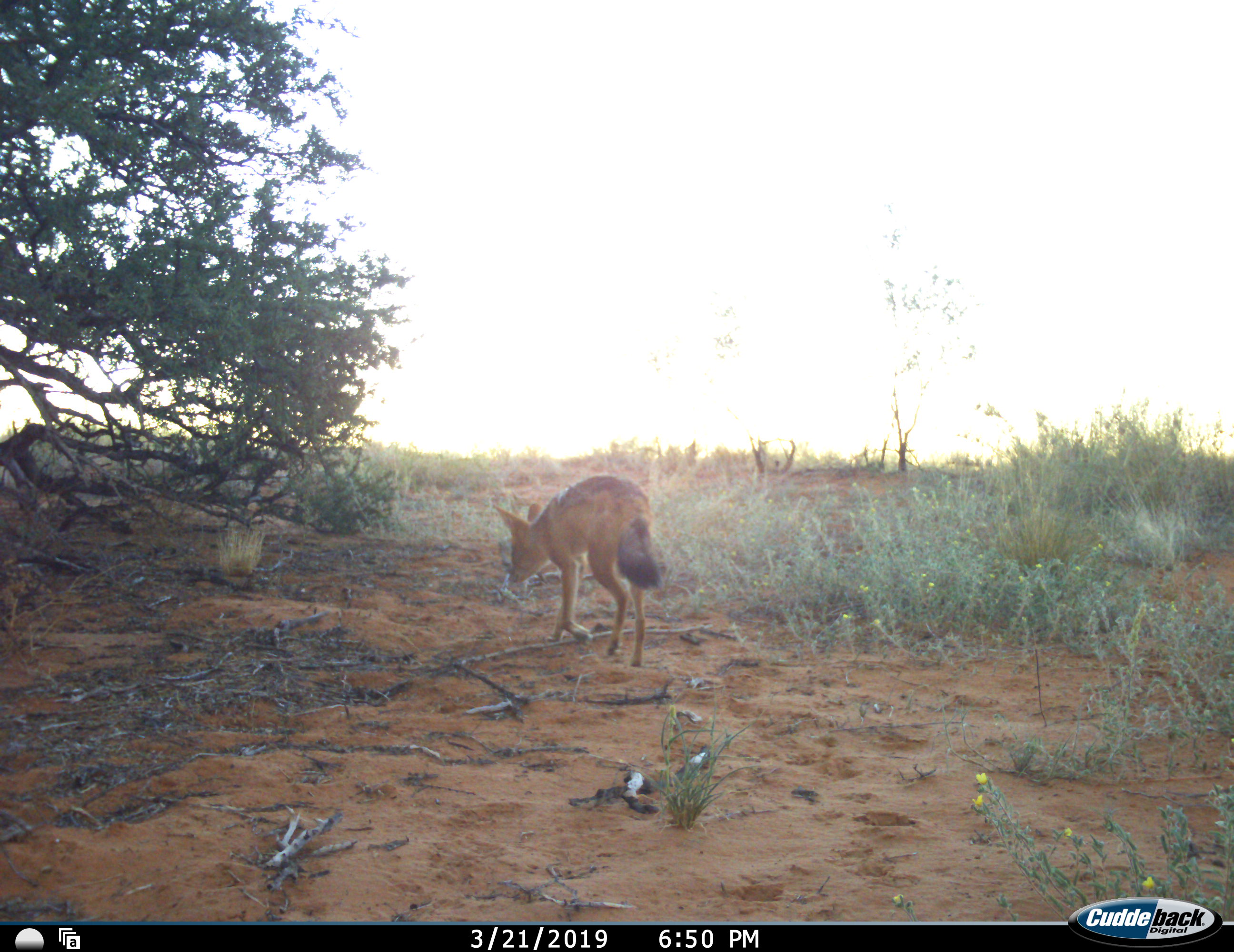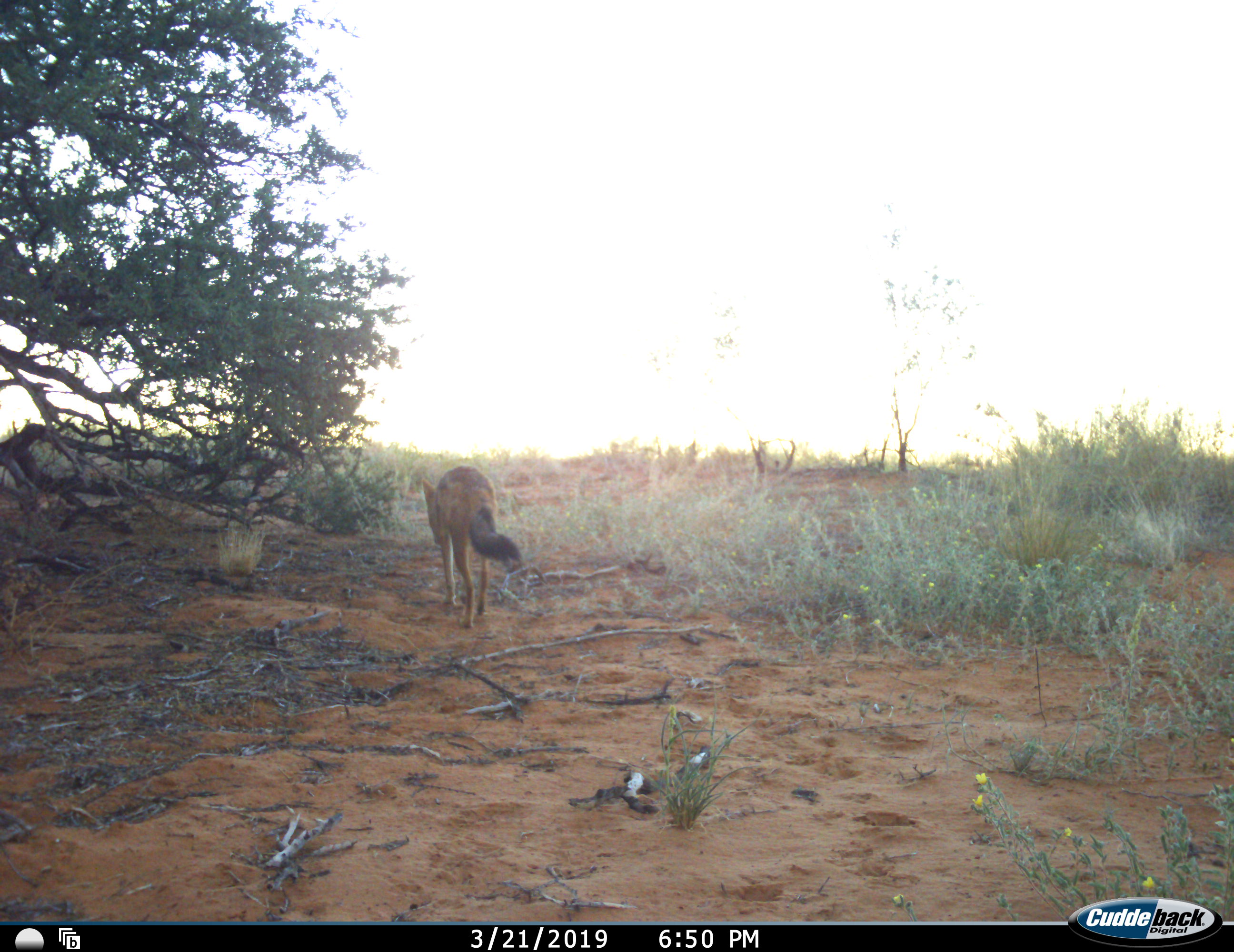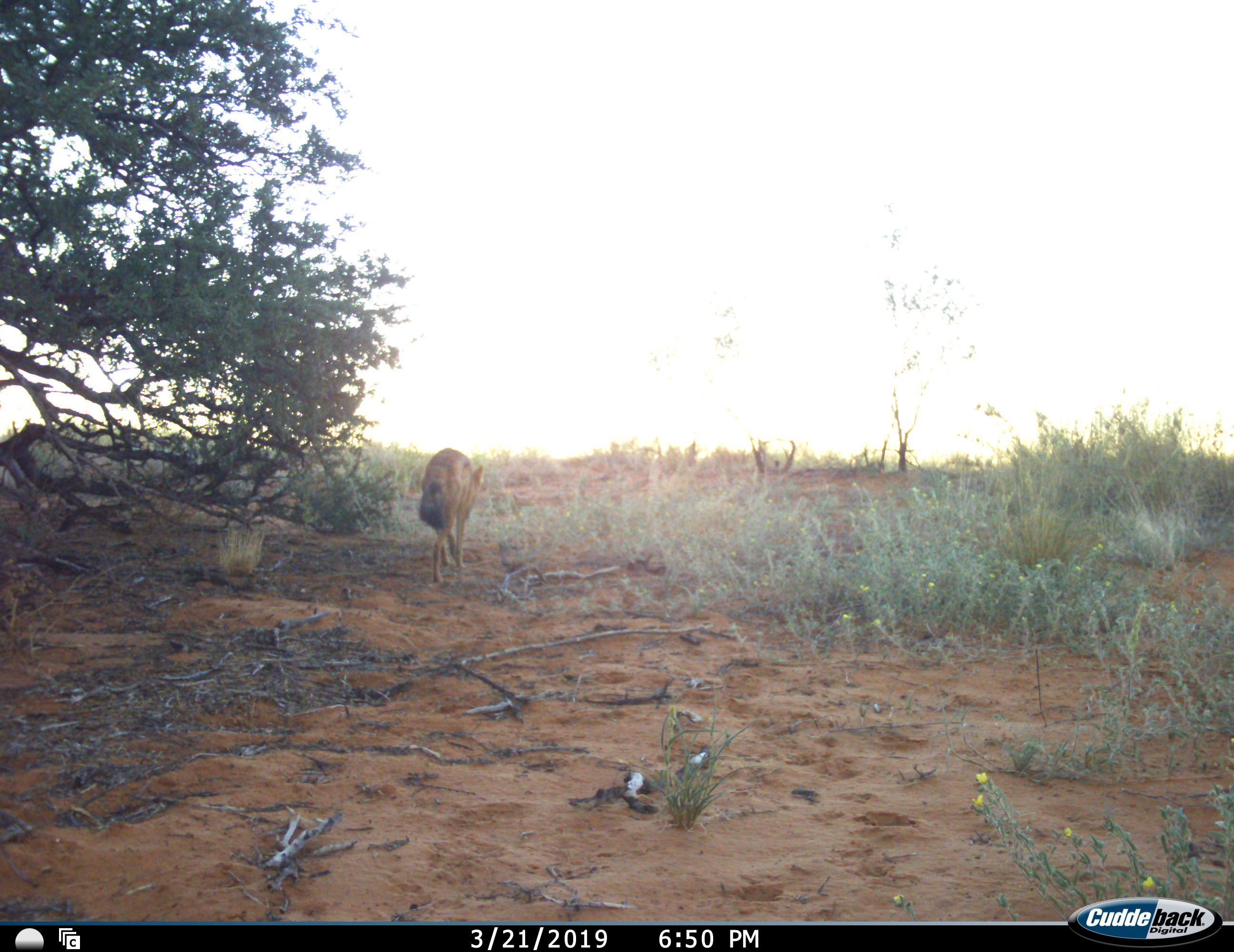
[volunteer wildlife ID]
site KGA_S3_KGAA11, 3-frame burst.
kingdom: Animalia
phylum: Chordata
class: Mammalia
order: Carnivora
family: Canidae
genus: Lupulella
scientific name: Lupulella mesomelas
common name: black-backed jackal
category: jackalblackbacked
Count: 1.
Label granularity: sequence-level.